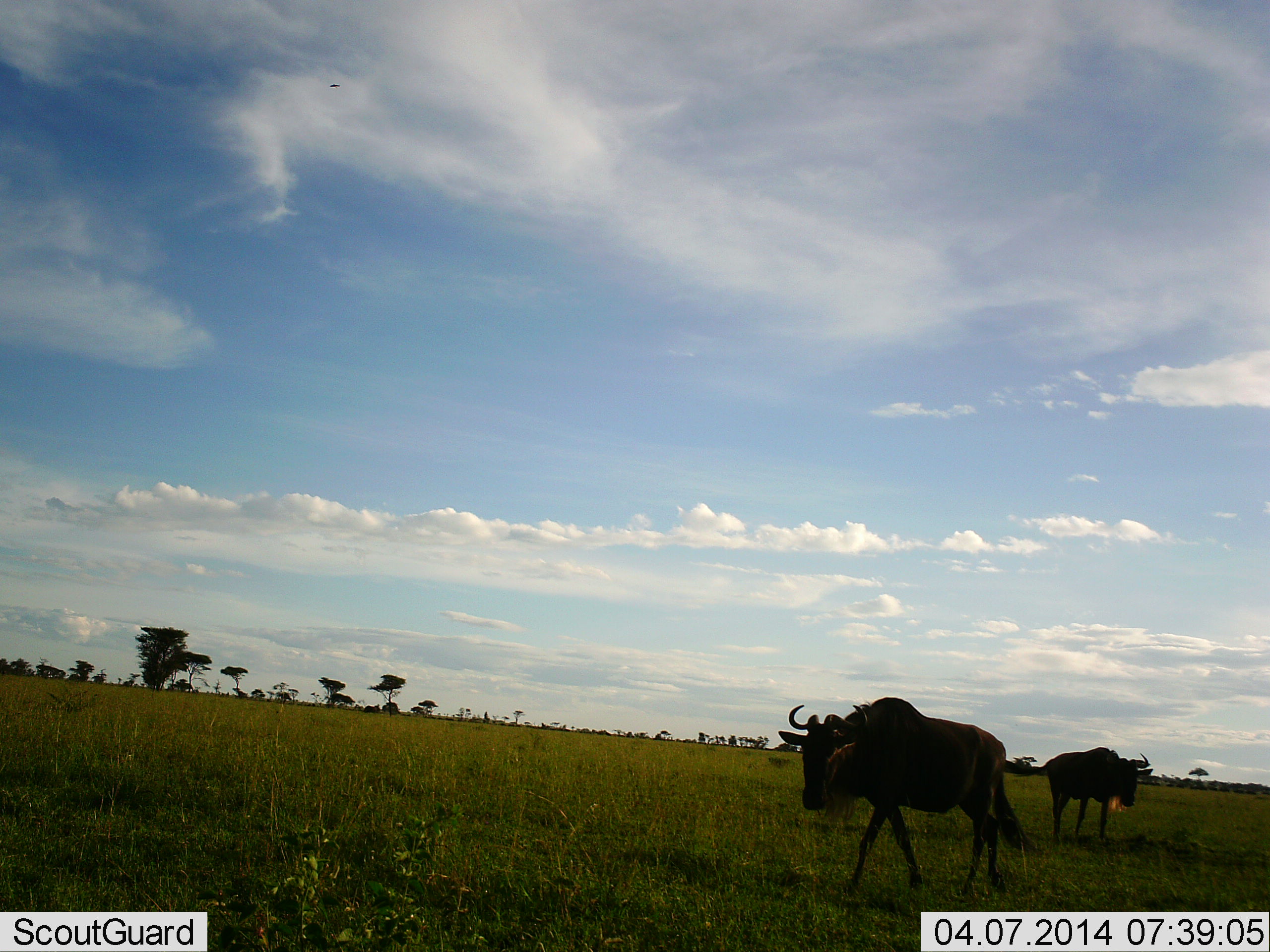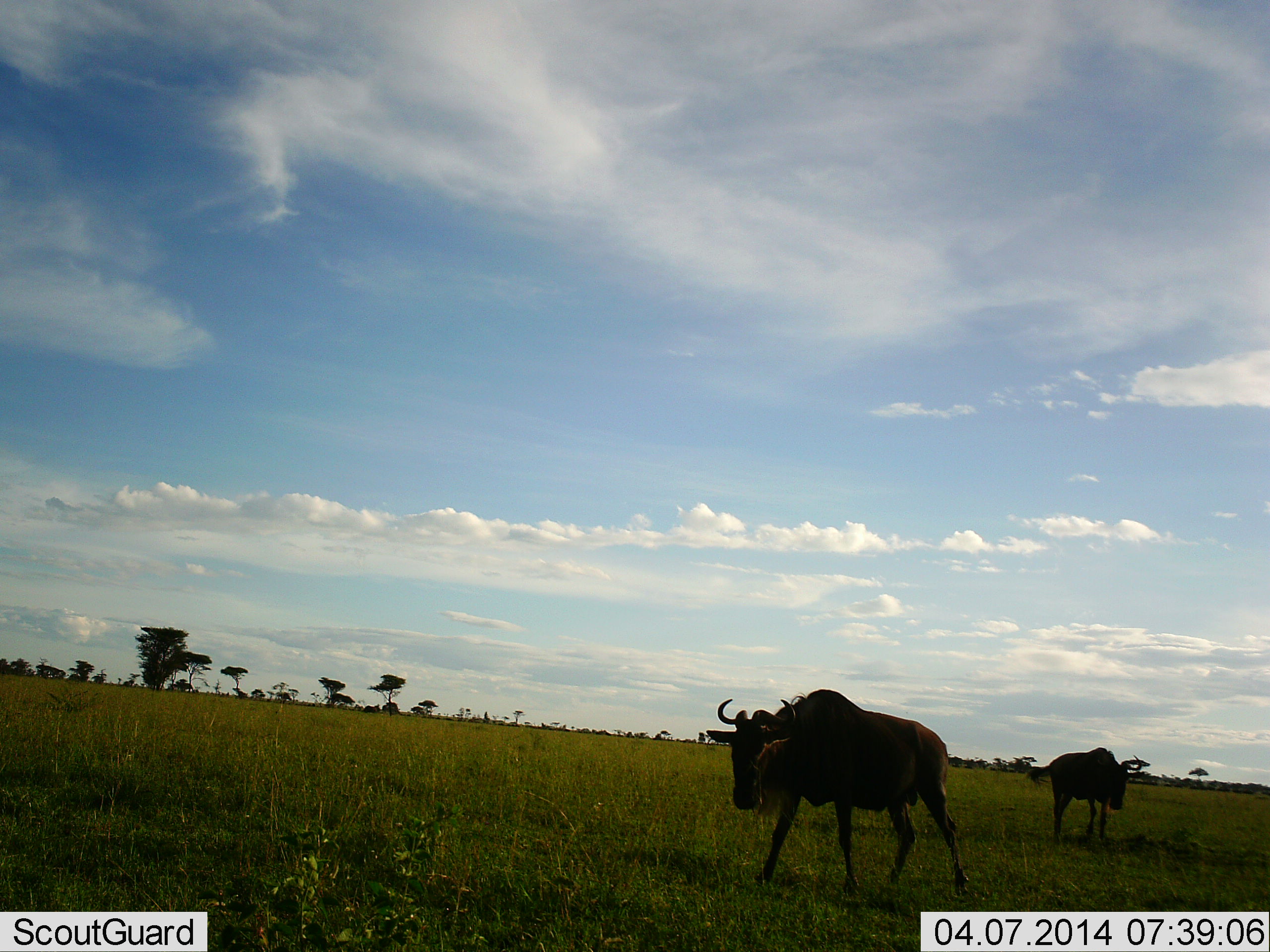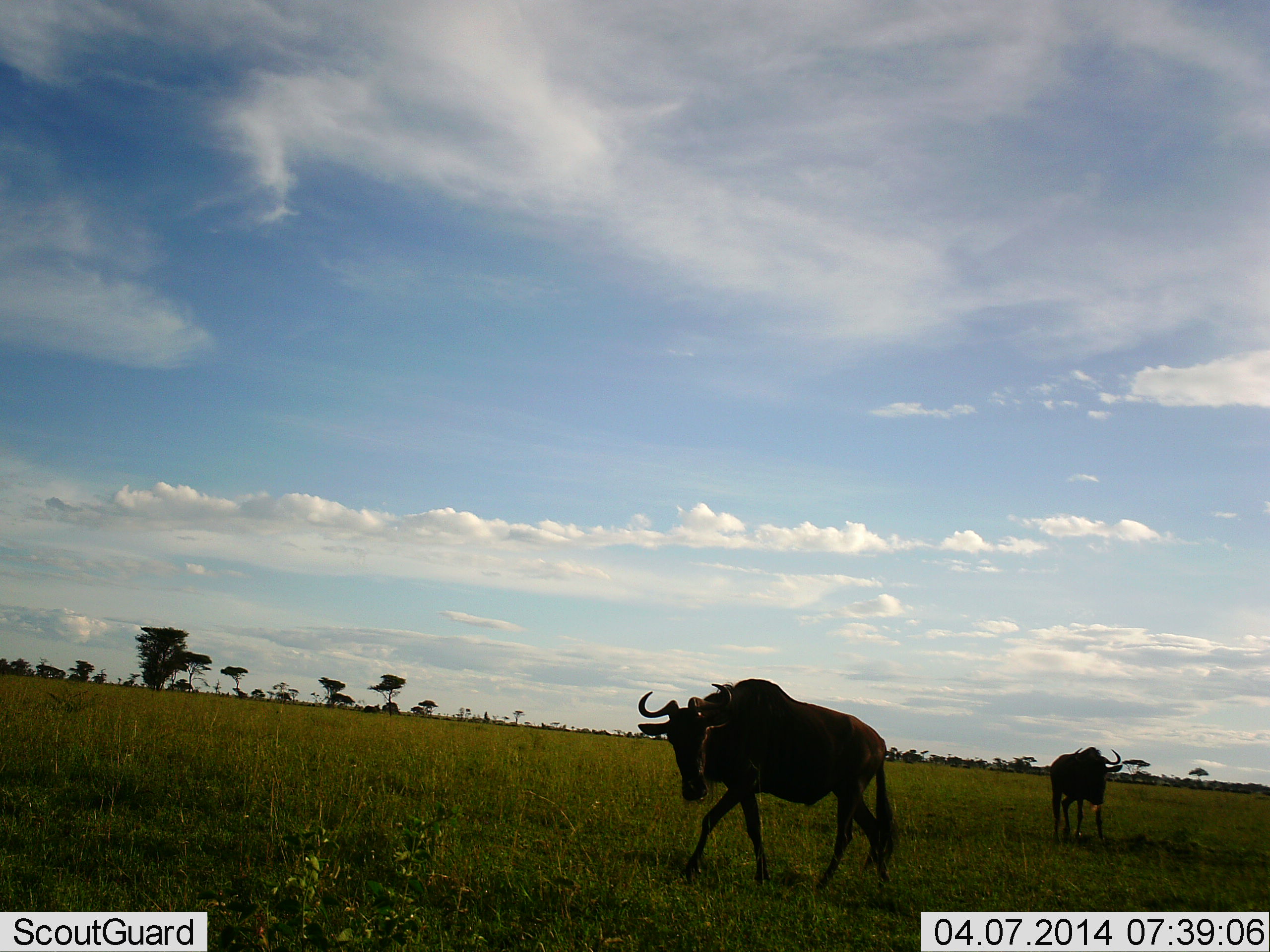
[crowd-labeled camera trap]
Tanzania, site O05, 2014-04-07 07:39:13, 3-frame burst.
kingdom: Animalia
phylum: Chordata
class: Mammalia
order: Artiodactyla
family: Bovidae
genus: Connochaetes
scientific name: Connochaetes taurinus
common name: blue wildebeest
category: wildebeest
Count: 2.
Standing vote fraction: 40%.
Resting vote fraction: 0%.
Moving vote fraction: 90%.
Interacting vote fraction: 0%.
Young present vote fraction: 0%.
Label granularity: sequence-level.